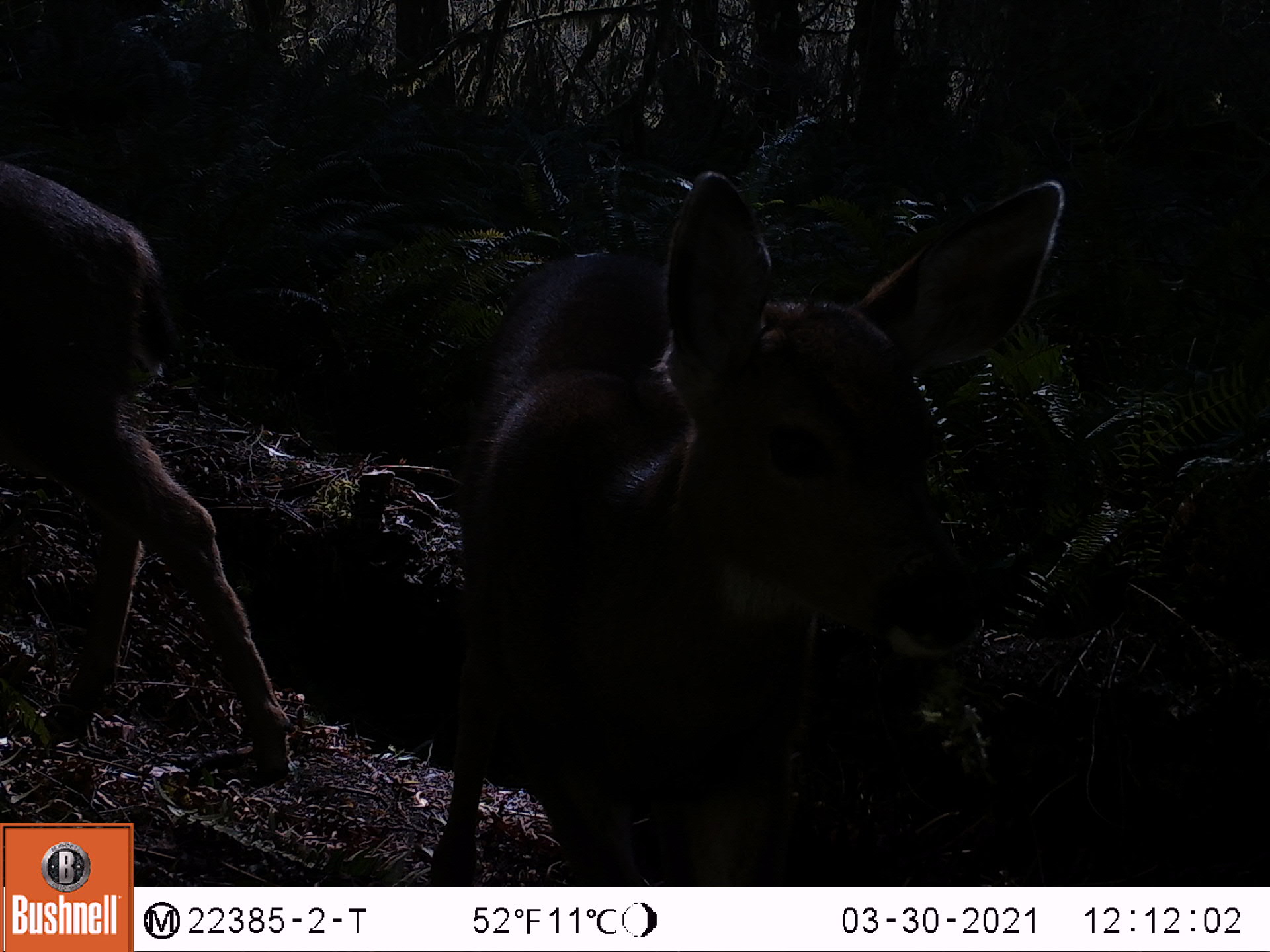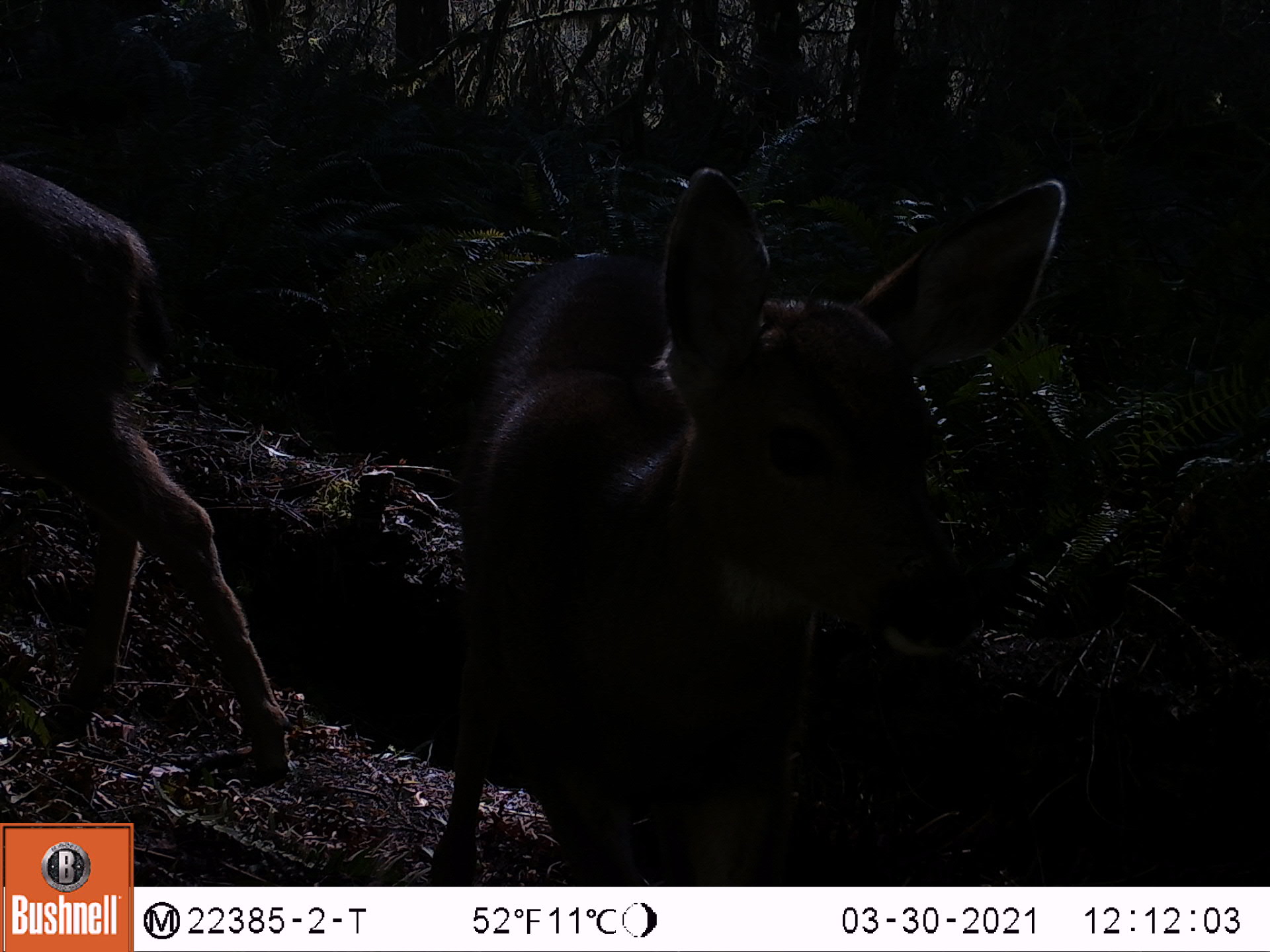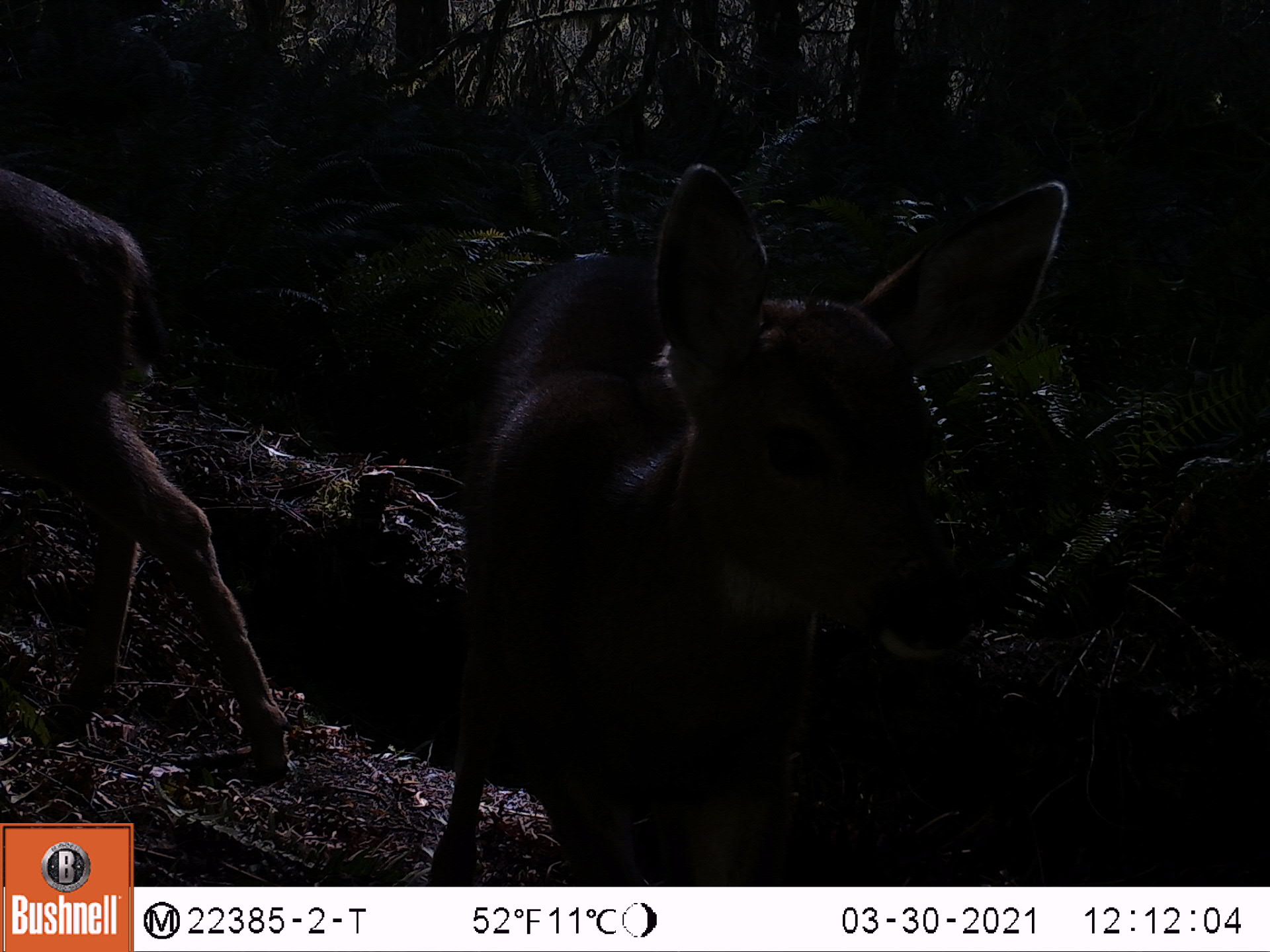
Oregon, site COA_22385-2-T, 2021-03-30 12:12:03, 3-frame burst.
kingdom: Animalia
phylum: Chordata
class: Mammalia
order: Artiodactyla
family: Cervidae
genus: Odocoileus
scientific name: Odocoileus hemionus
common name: black-tailed deer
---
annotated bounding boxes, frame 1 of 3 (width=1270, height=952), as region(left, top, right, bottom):
black-tailed deer: region(423, 161, 1073, 883); region(0, 148, 295, 792)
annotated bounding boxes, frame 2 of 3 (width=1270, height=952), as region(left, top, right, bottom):
black-tailed deer: region(408, 147, 1085, 880); region(0, 150, 305, 788)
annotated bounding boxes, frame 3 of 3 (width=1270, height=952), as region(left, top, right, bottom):
black-tailed deer: region(418, 156, 1079, 883); region(0, 163, 310, 791)